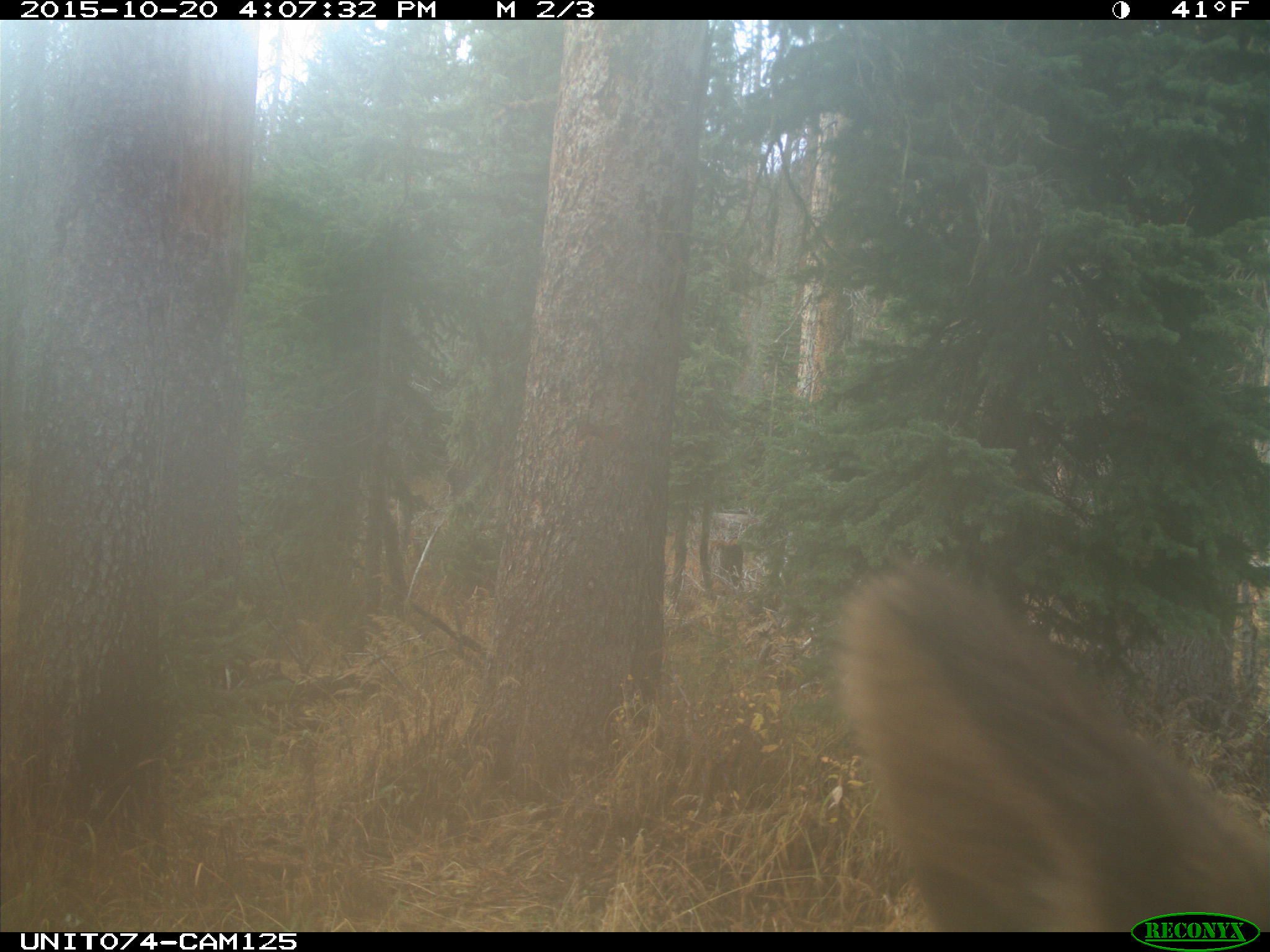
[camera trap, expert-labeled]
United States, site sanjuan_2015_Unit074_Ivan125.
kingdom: Animalia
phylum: Chordata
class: Mammalia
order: Artiodactyla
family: Cervidae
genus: Cervus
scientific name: Cervus elaphus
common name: red deer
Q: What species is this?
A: Cervus elaphus (red deer).